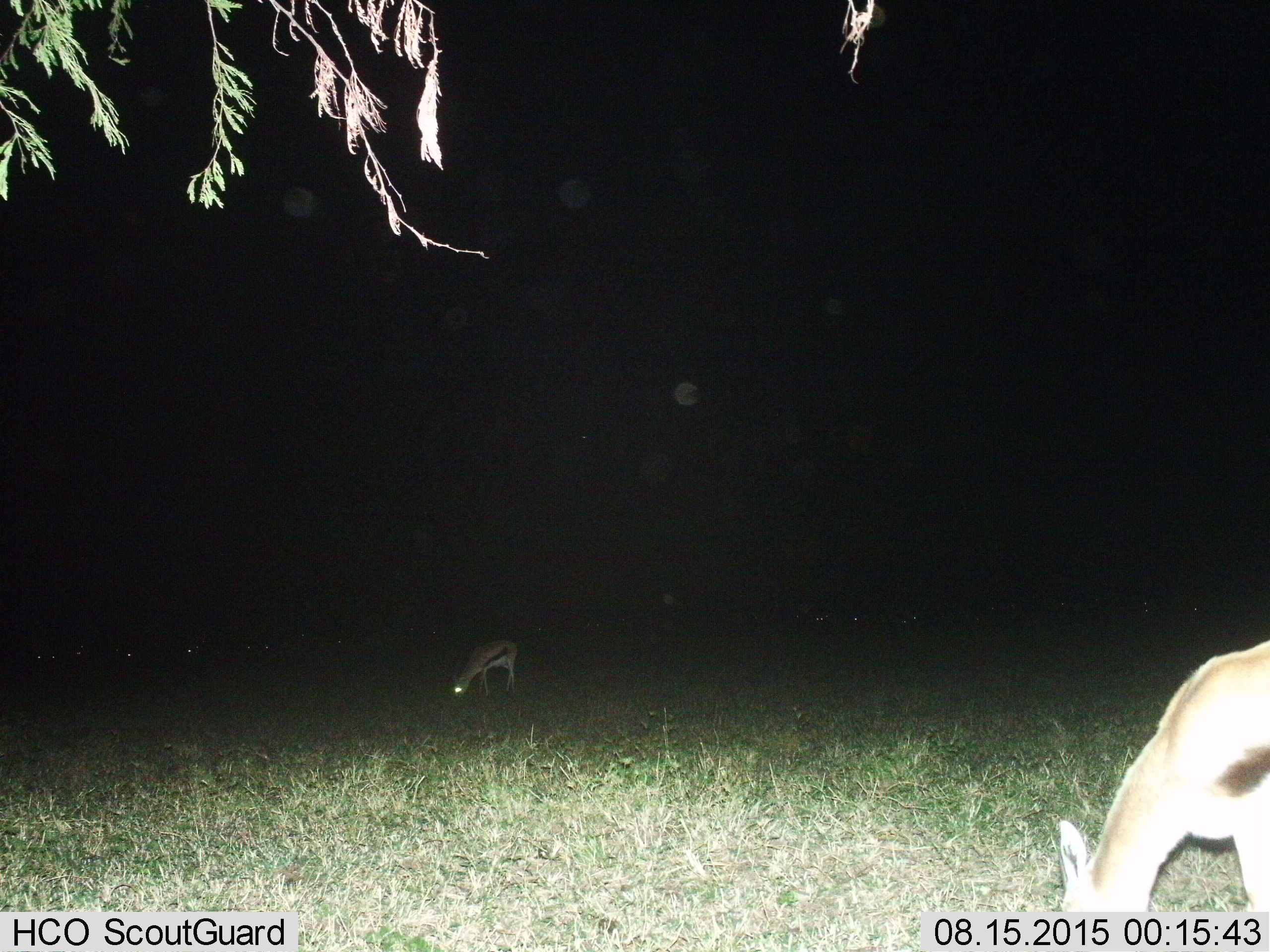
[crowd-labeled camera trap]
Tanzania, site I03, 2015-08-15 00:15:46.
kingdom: Animalia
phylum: Chordata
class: Mammalia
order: Artiodactyla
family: Bovidae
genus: Eudorcas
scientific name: Eudorcas thomsonii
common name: thomson's gazelle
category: gazellethomsons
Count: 2.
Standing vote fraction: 56%.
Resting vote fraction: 0%.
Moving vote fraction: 0%.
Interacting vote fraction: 11%.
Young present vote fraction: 0%.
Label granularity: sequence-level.